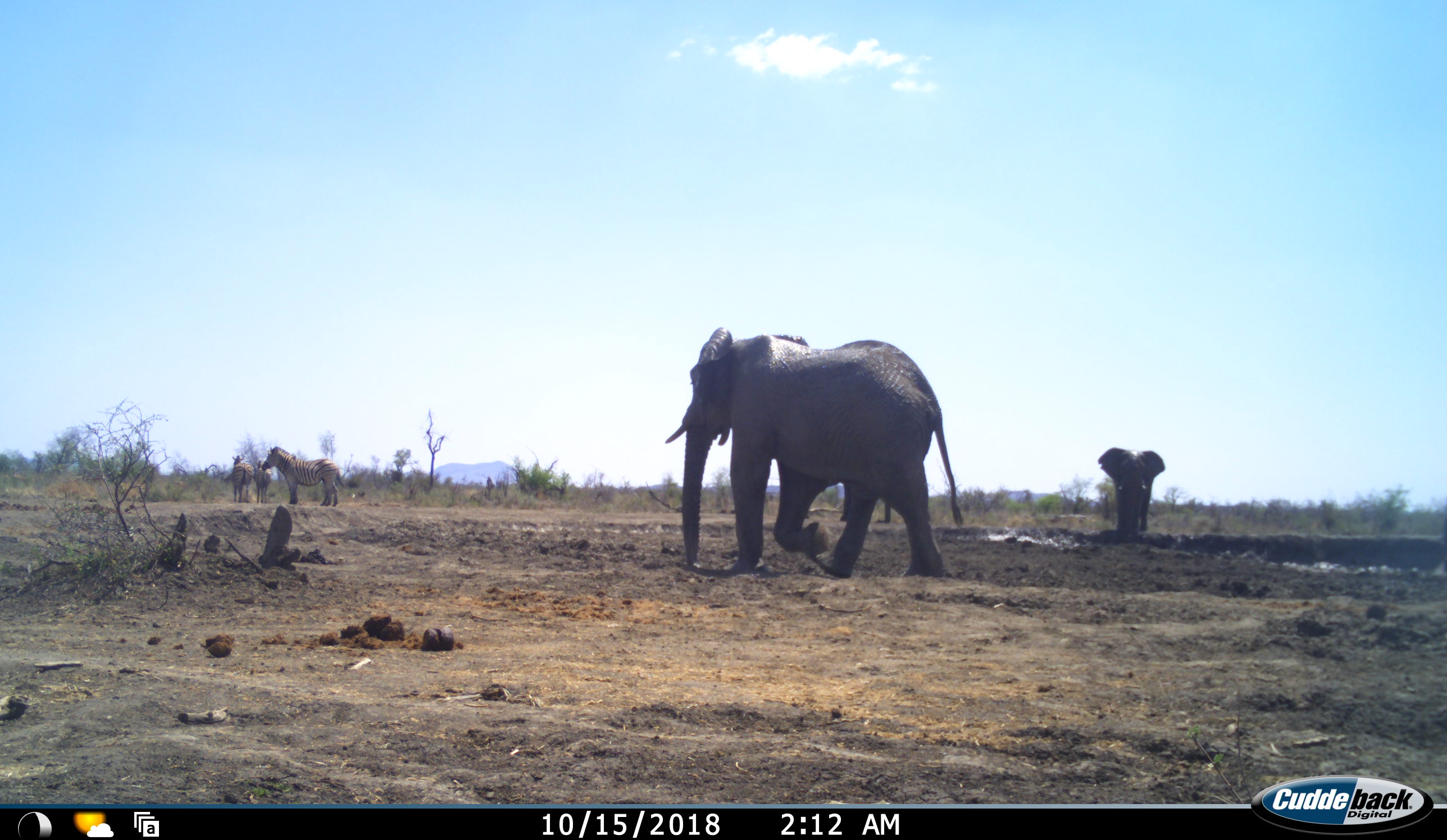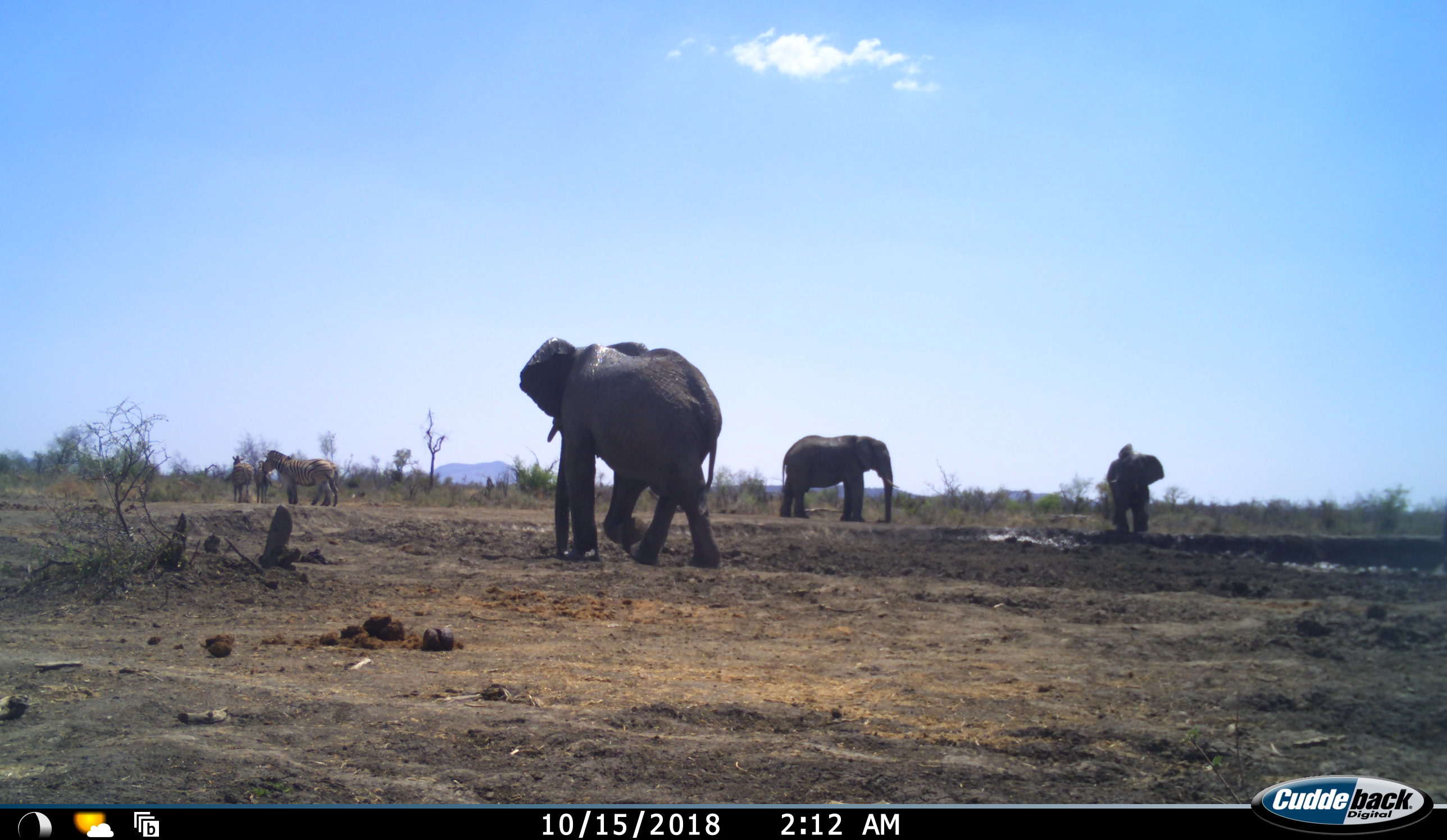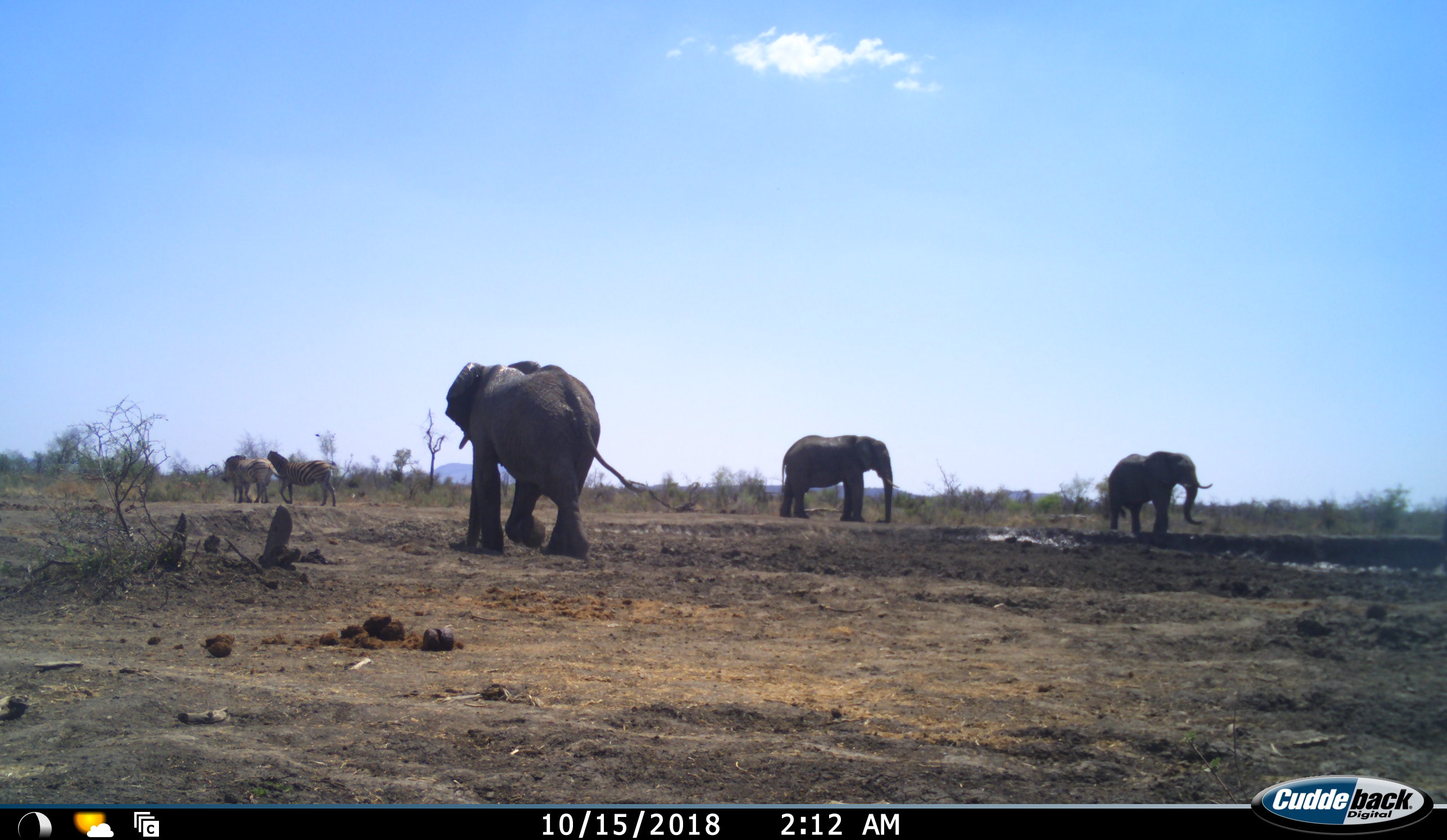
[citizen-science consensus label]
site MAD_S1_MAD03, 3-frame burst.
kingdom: Animalia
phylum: Chordata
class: Mammalia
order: Proboscidea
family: Elephantidae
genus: Loxodonta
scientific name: Loxodonta africana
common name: african bush elephant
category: elephant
Elephant (african bush elephant) (Loxodonta africana), count 3. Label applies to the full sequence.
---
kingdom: Animalia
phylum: Chordata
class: Mammalia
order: Perissodactyla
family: Equidae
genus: Equus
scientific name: Equus quagga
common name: plains zebra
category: zebraplains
Zebraplains (plains zebra) (Equus quagga), count 3. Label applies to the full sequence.